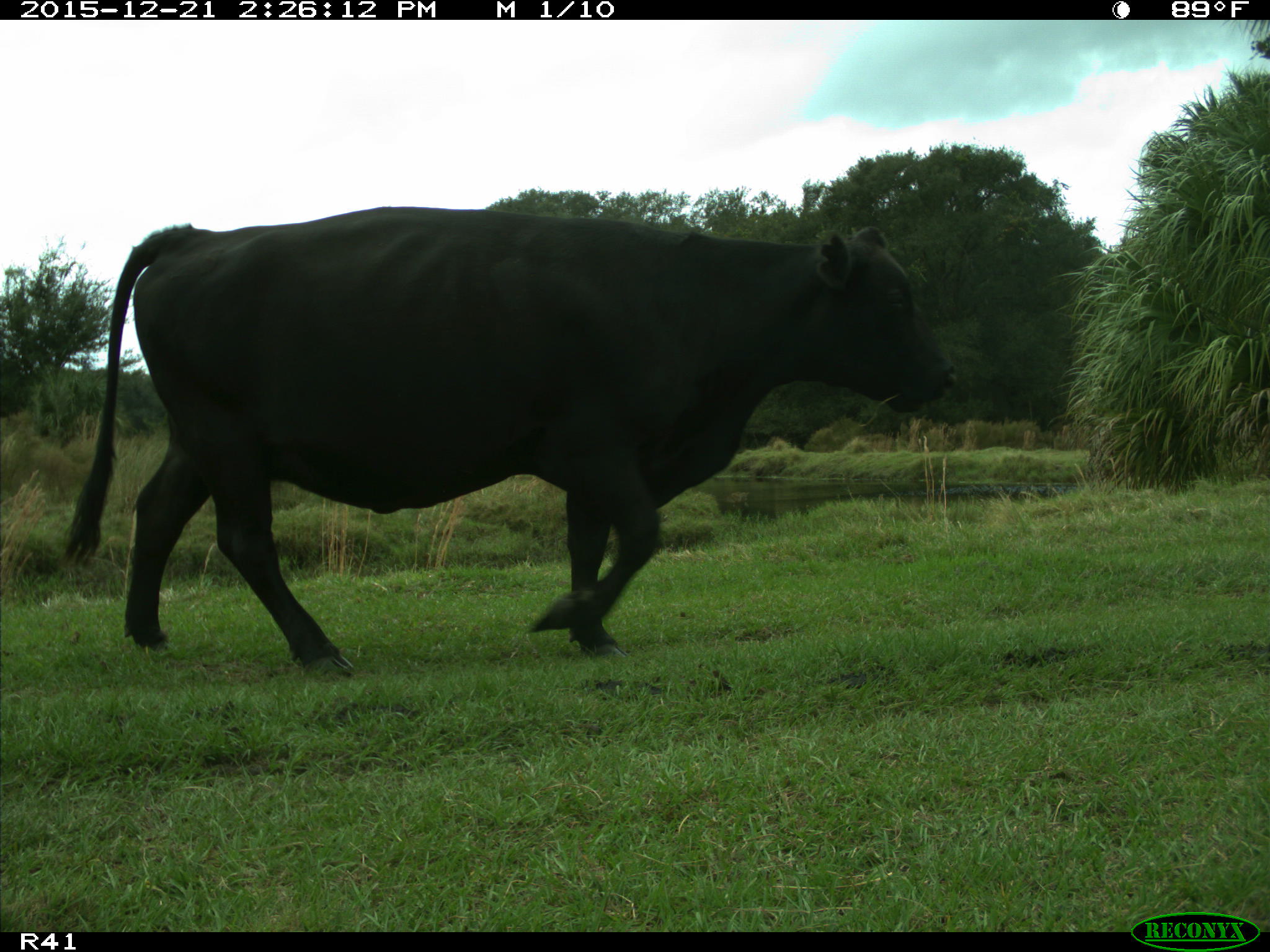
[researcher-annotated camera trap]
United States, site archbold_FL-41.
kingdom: Animalia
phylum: Chordata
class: Mammalia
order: Artiodactyla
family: Bovidae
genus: Bos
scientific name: Bos taurus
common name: domestic cow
Bos taurus (domestic cow).